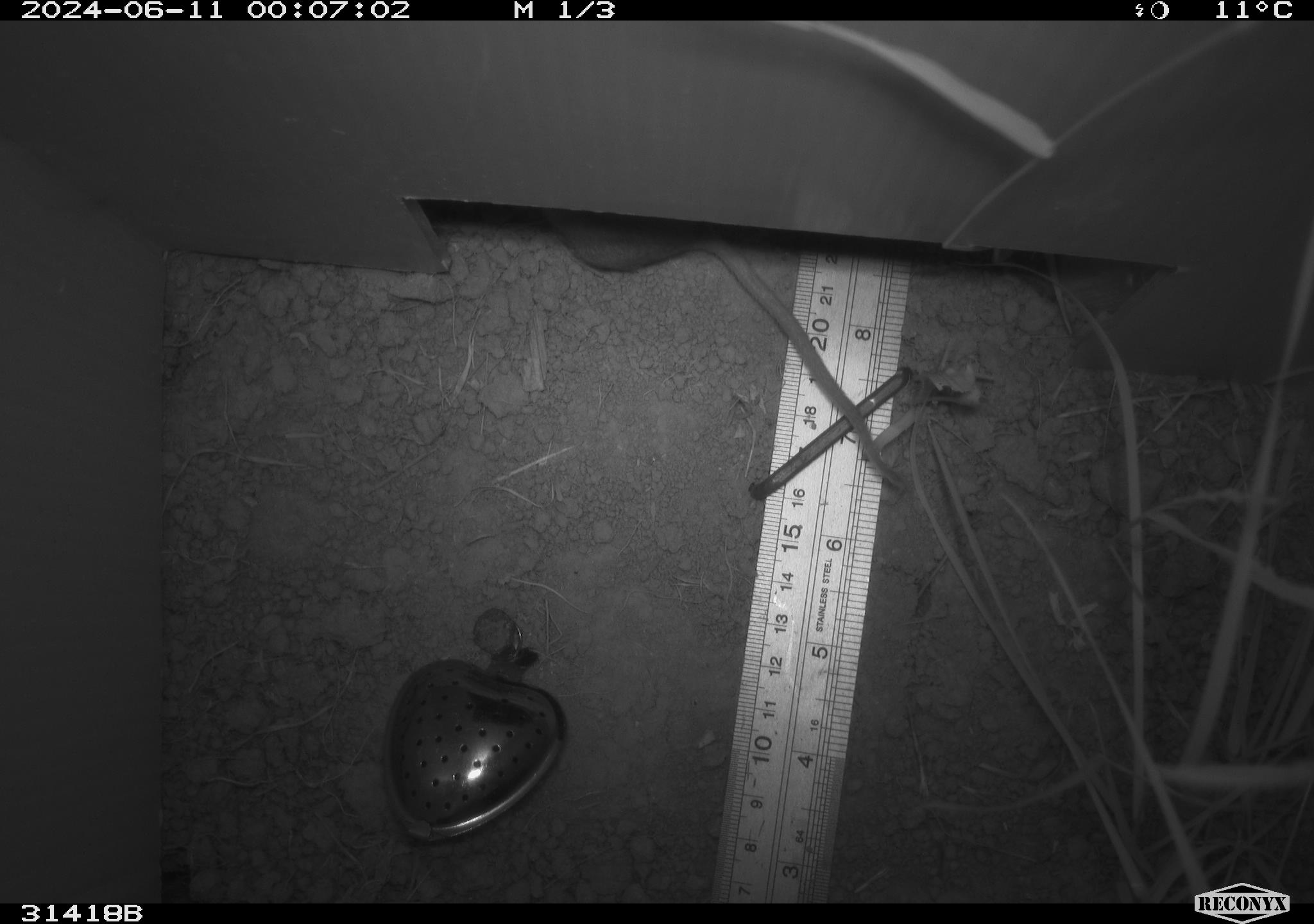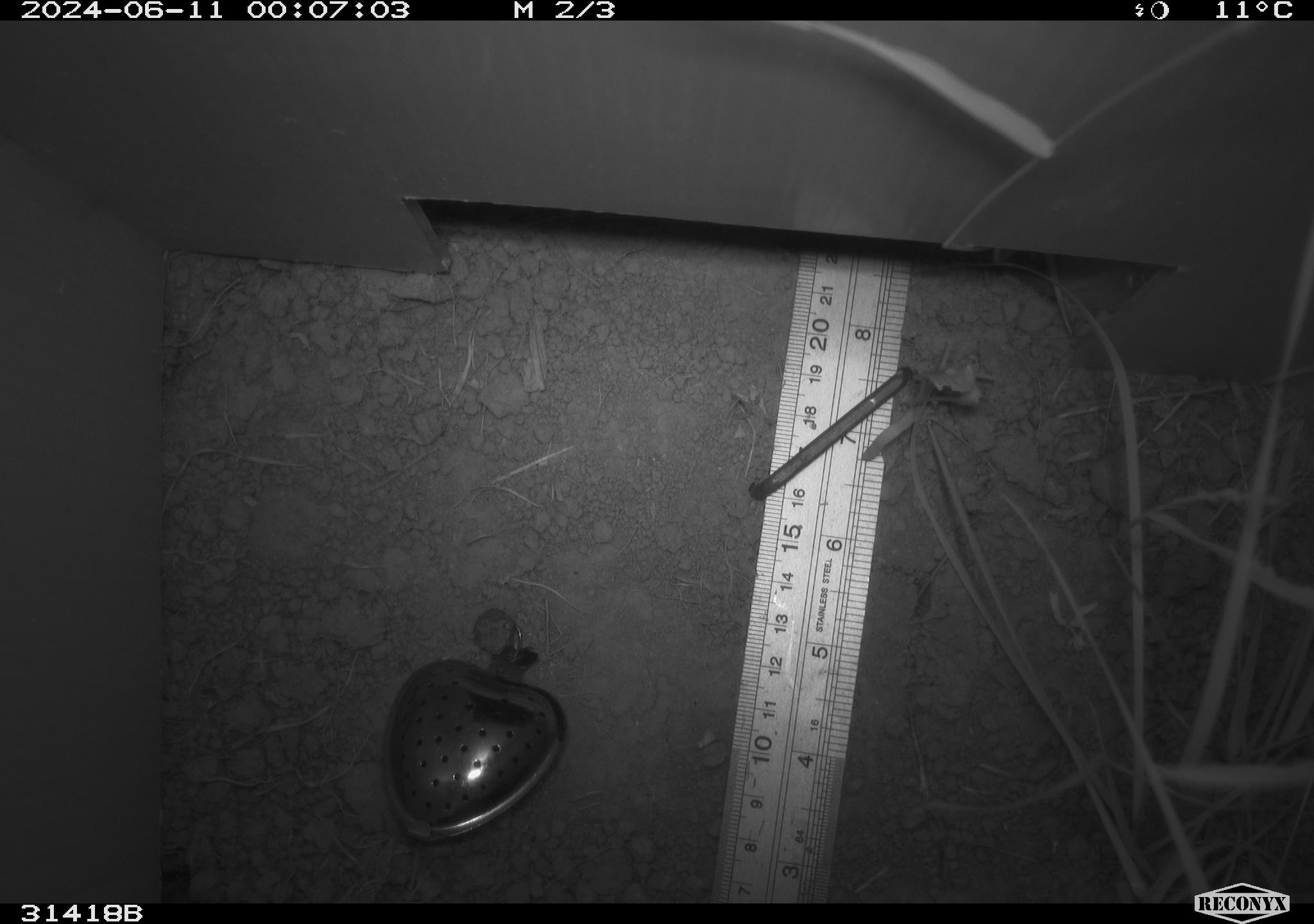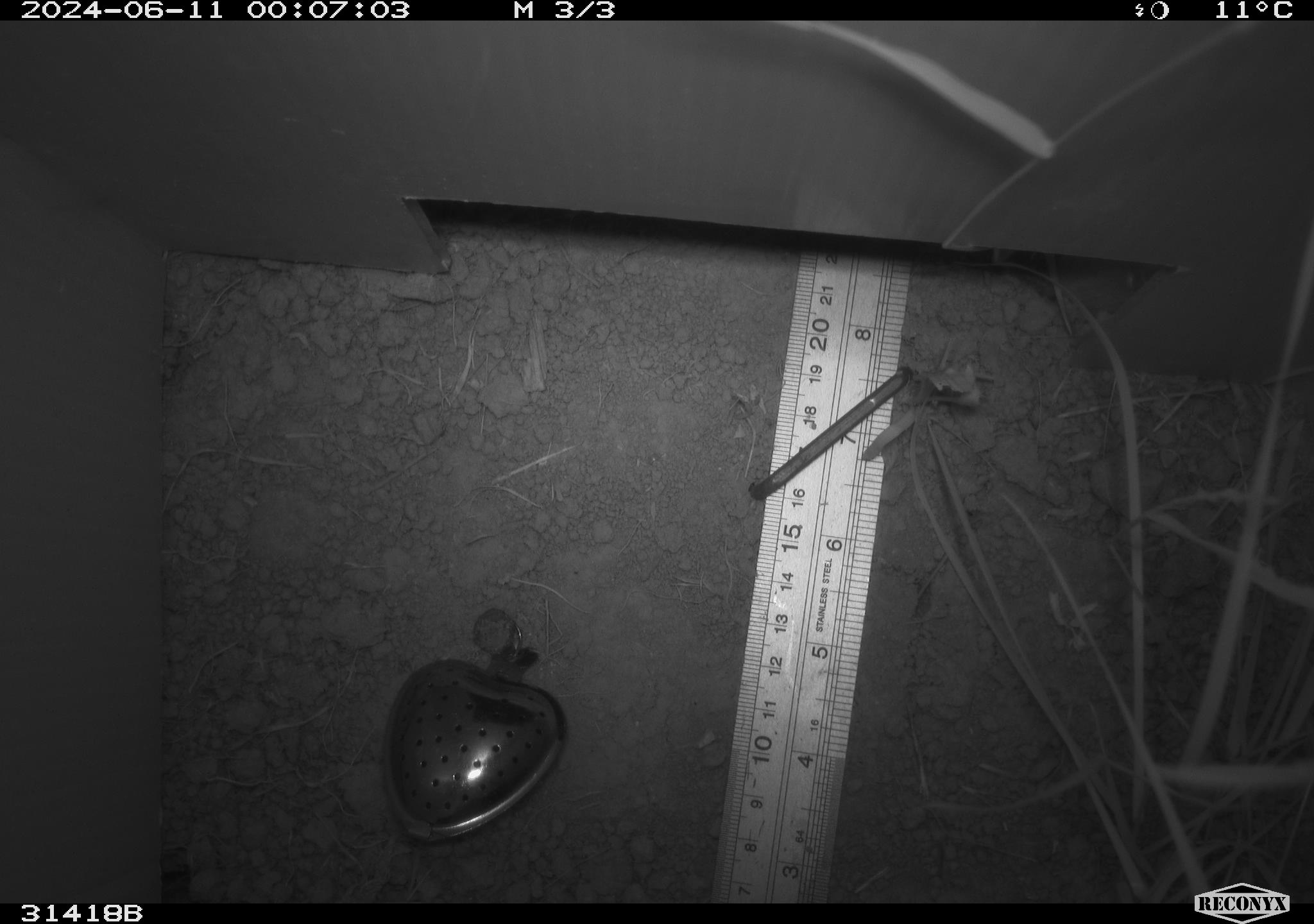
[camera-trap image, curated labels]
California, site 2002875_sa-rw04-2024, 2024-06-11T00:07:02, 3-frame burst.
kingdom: Animalia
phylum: Chordata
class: Mammalia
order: Rodentia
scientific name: Rodentia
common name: rodent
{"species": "rodent (Rodentia)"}